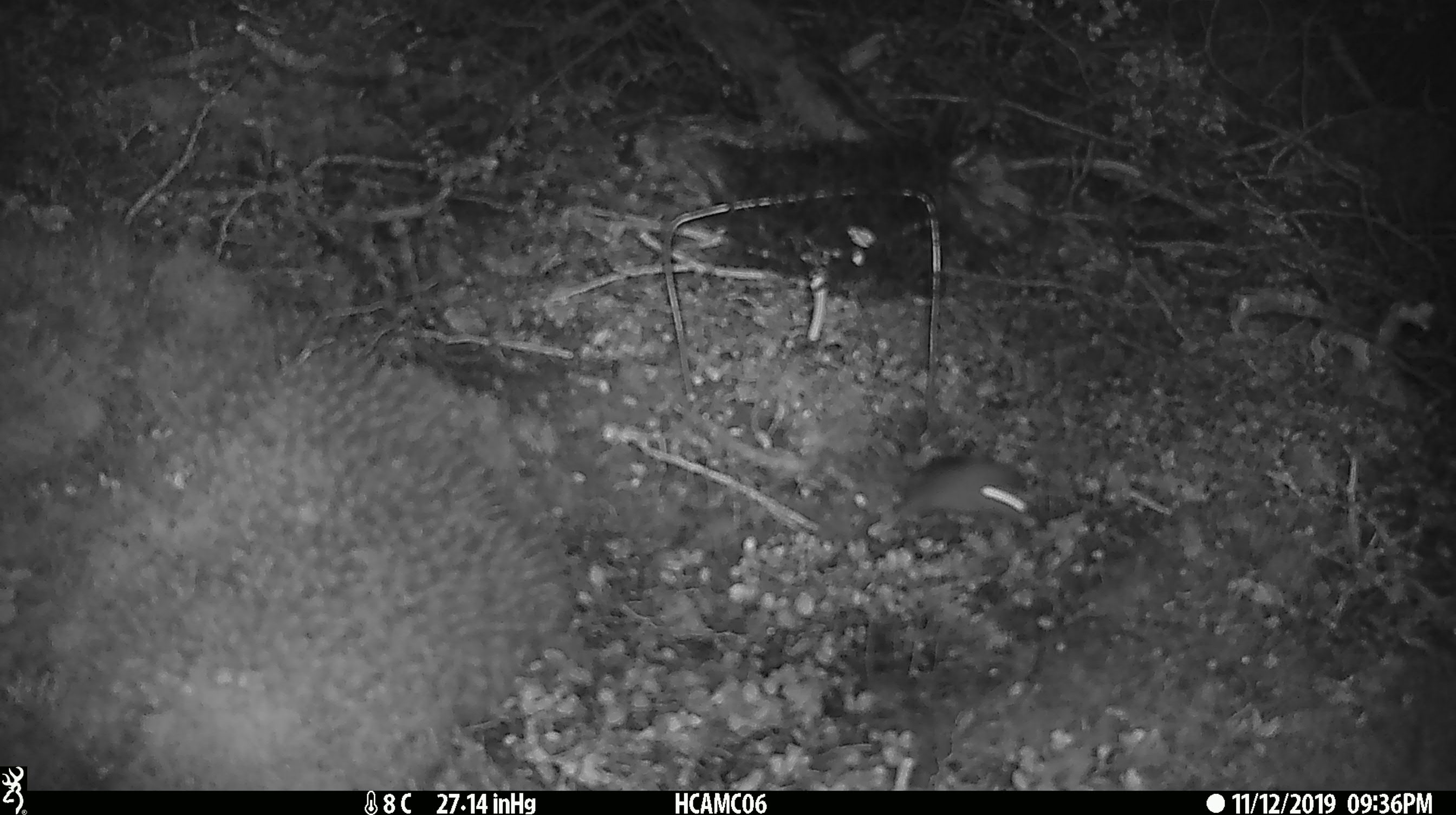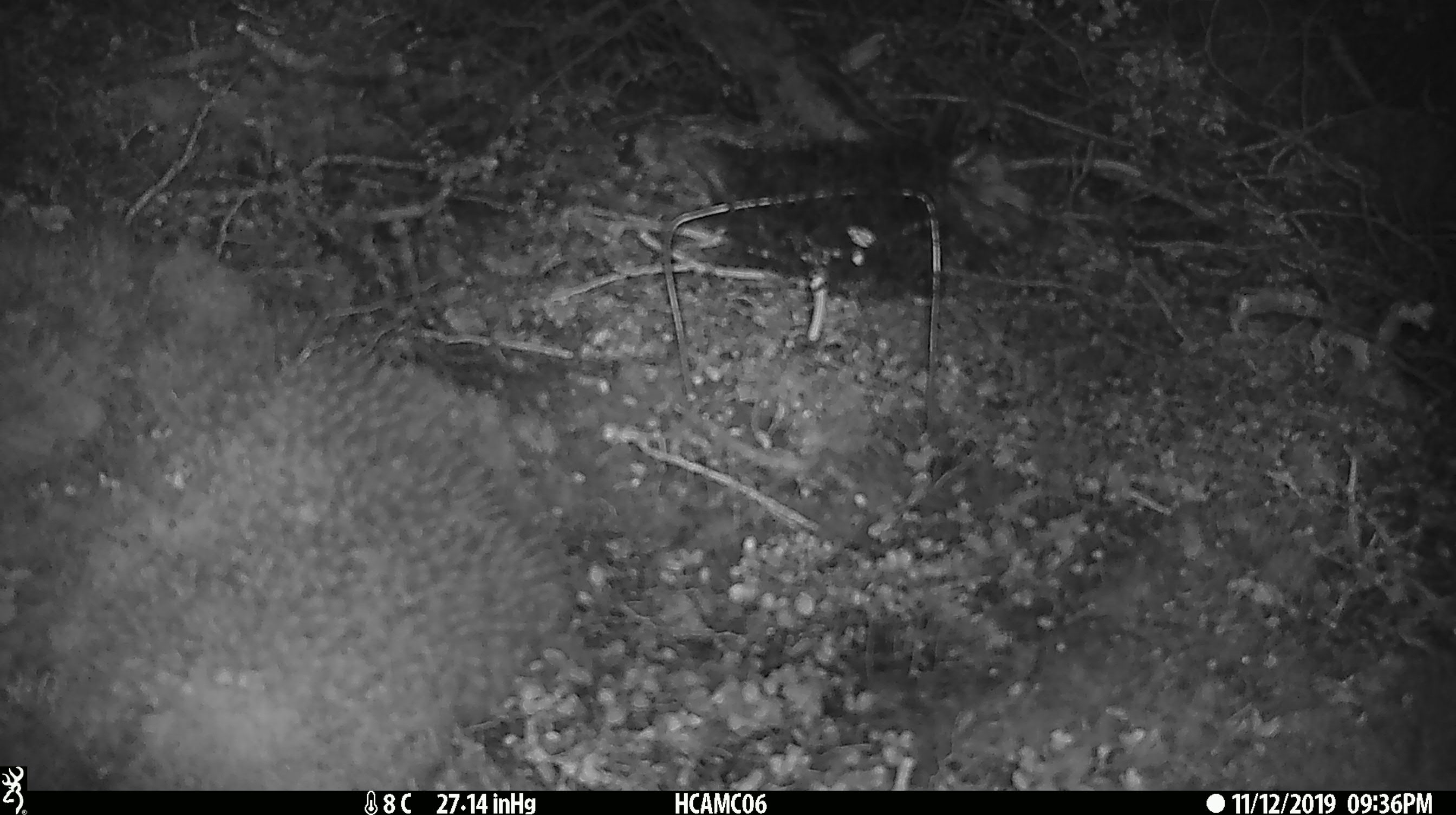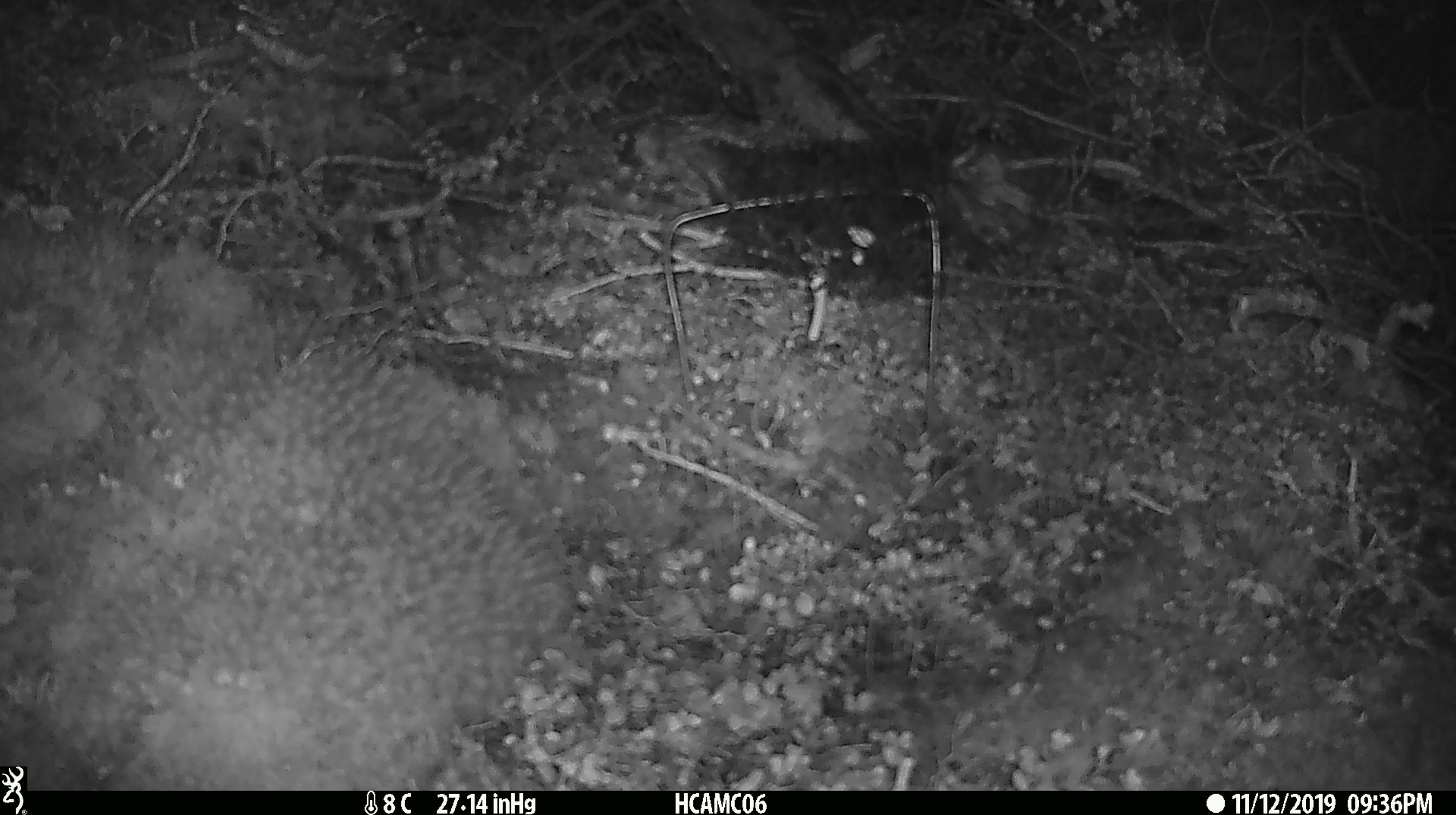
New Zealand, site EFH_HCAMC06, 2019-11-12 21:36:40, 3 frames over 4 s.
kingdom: Animalia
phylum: Chordata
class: Mammalia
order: Rodentia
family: Muridae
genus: Mus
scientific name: Mus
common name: mouse